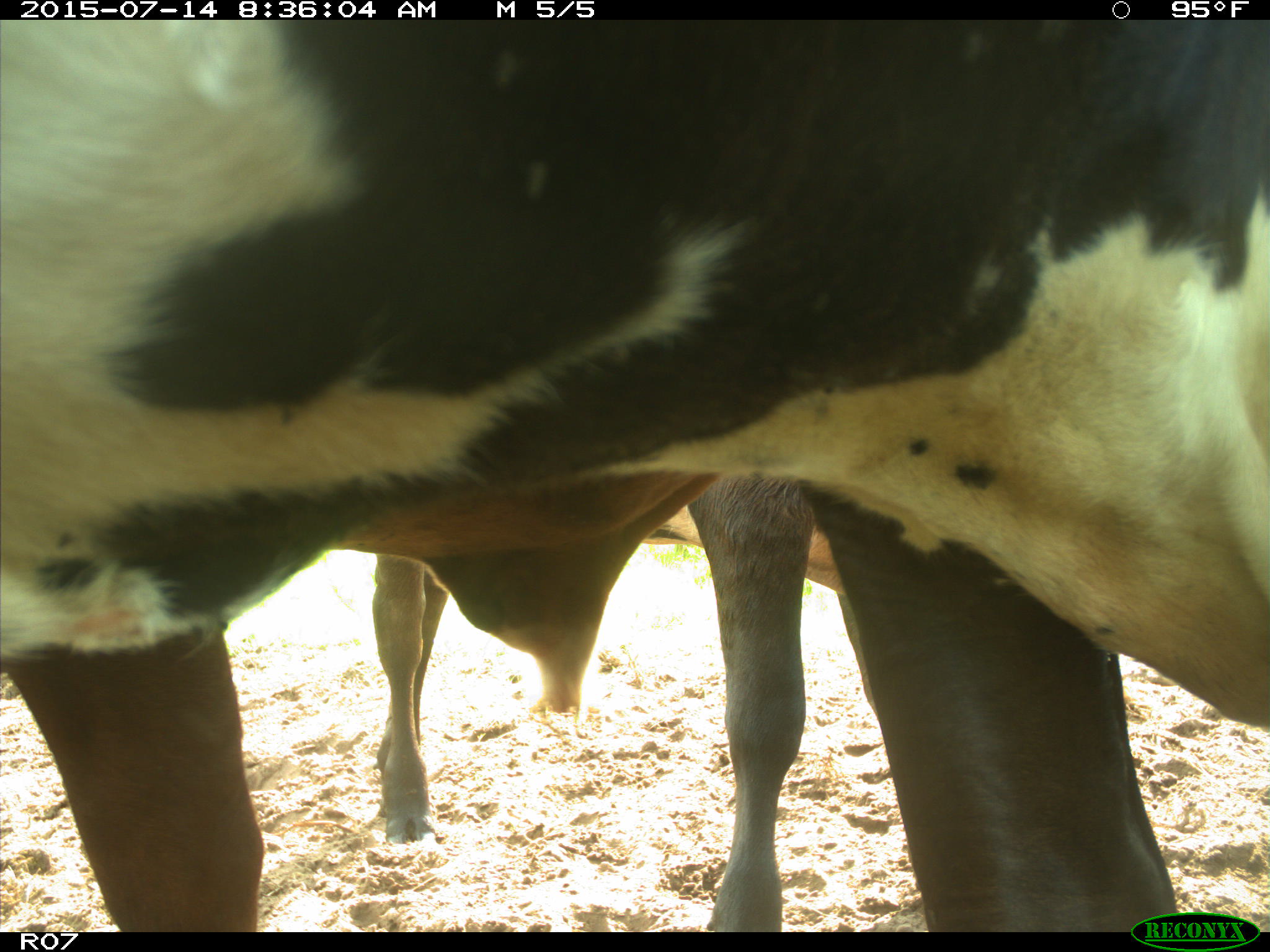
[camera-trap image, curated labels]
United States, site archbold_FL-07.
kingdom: Animalia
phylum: Chordata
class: Mammalia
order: Artiodactyla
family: Bovidae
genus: Bos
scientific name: Bos taurus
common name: domestic cow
Bos taurus (domestic cow).